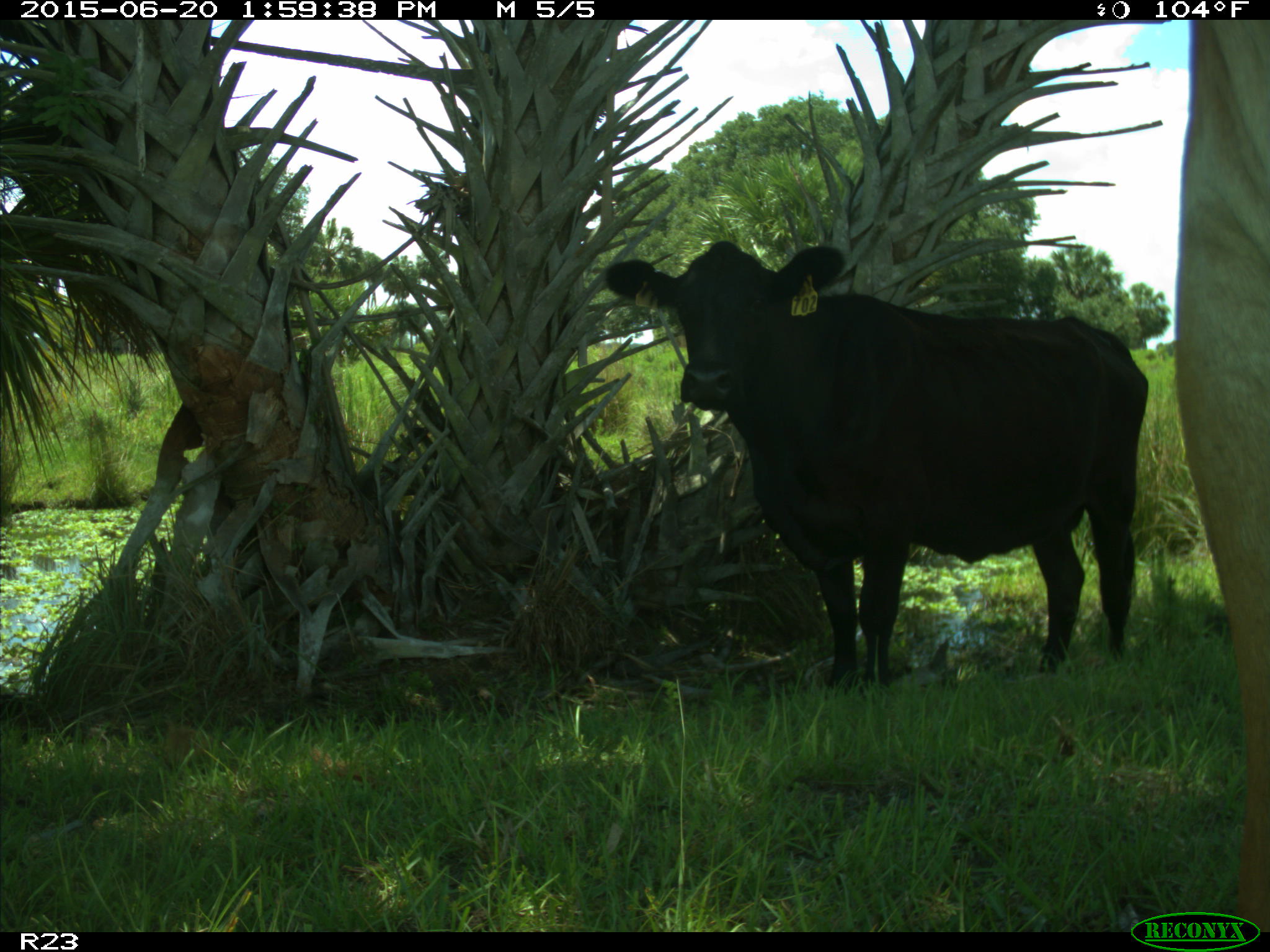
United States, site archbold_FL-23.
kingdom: Animalia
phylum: Chordata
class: Mammalia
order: Artiodactyla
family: Bovidae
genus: Bos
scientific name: Bos taurus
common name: domestic cow